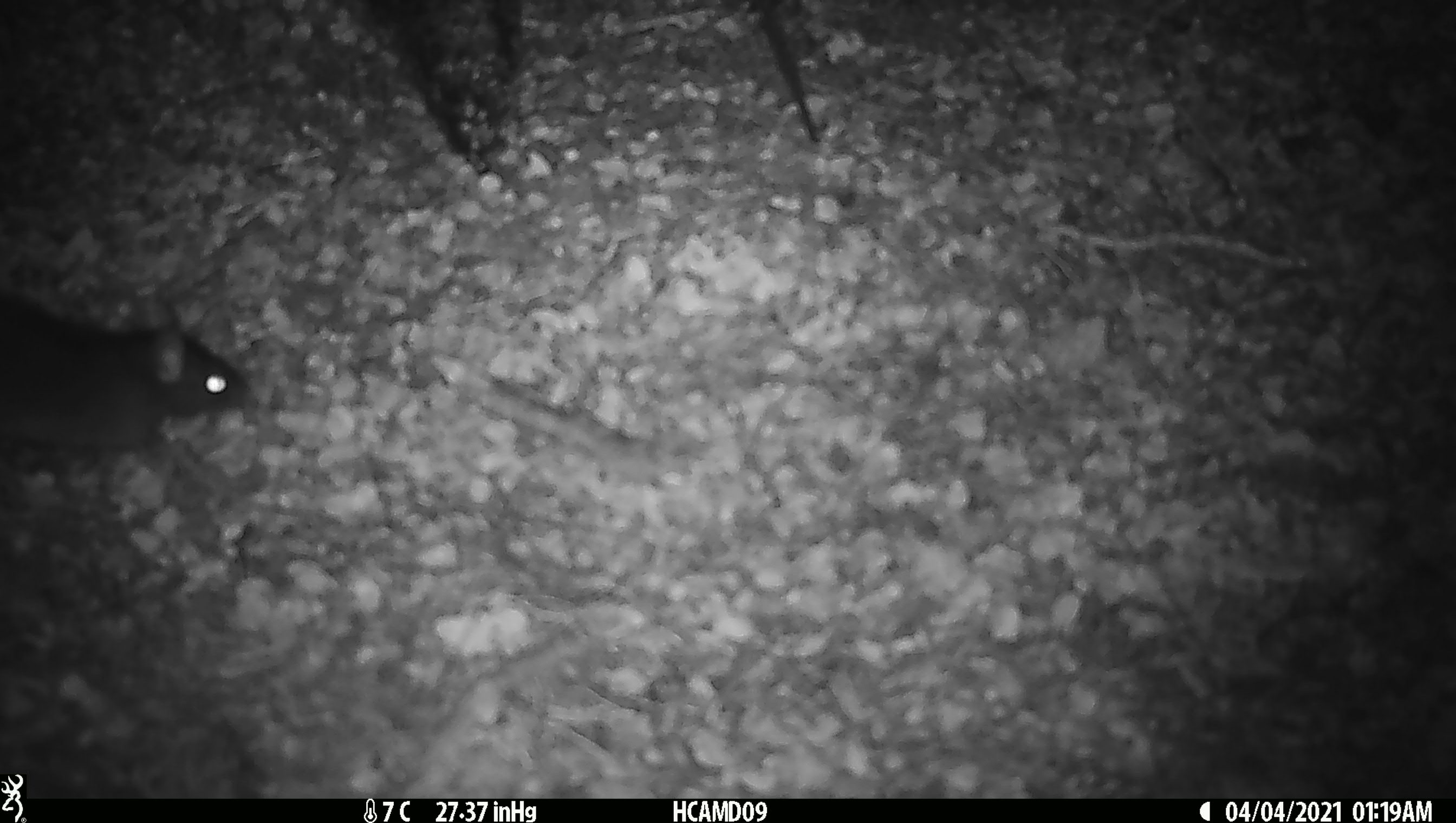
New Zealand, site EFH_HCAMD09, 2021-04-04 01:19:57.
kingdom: Animalia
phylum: Chordata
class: Mammalia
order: Rodentia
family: Muridae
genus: Rattus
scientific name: Rattus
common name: rat